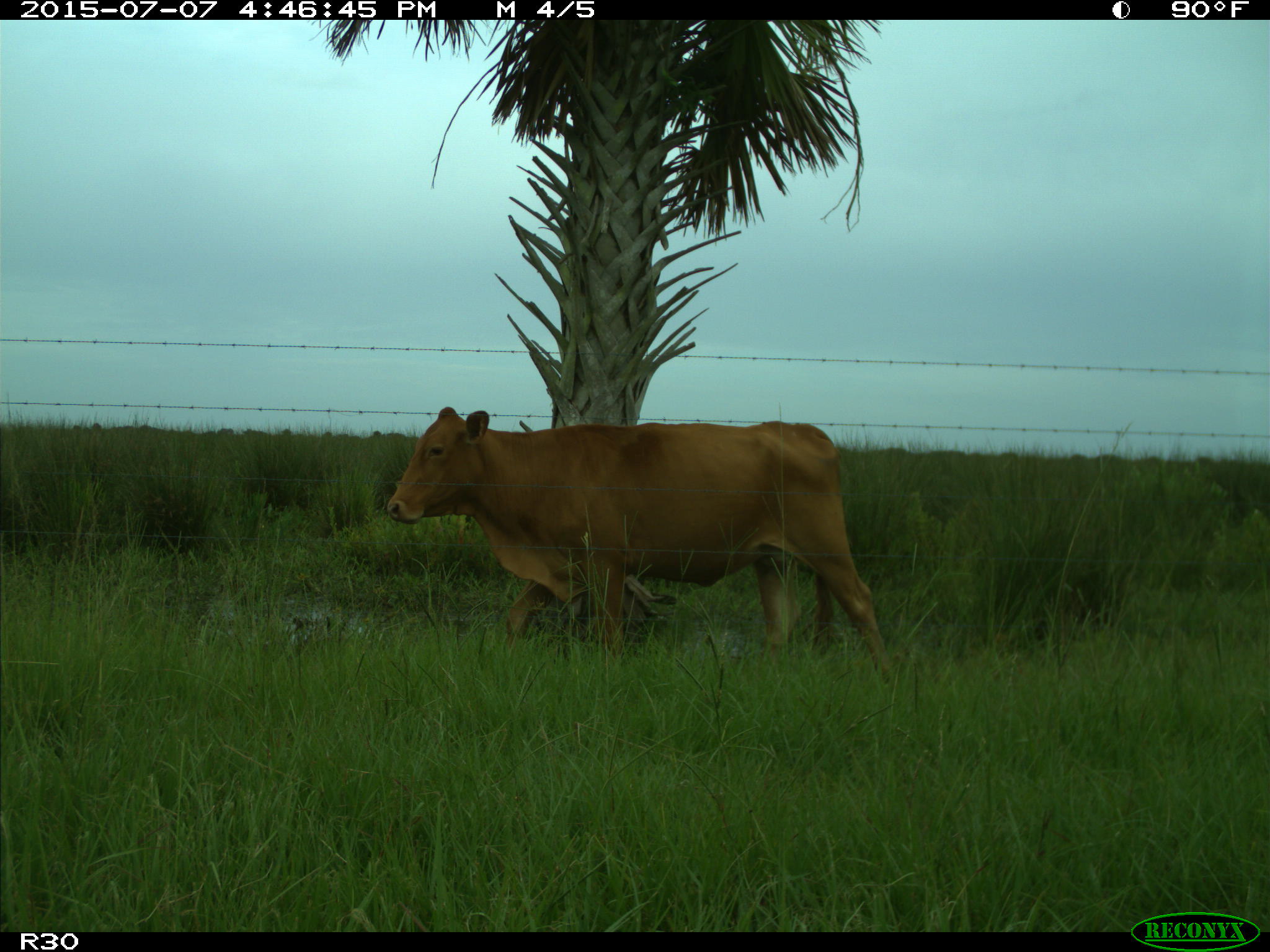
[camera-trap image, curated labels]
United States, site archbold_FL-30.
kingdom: Animalia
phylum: Chordata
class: Mammalia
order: Artiodactyla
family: Bovidae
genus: Bos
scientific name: Bos taurus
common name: domestic cow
Bos taurus (domestic cow).